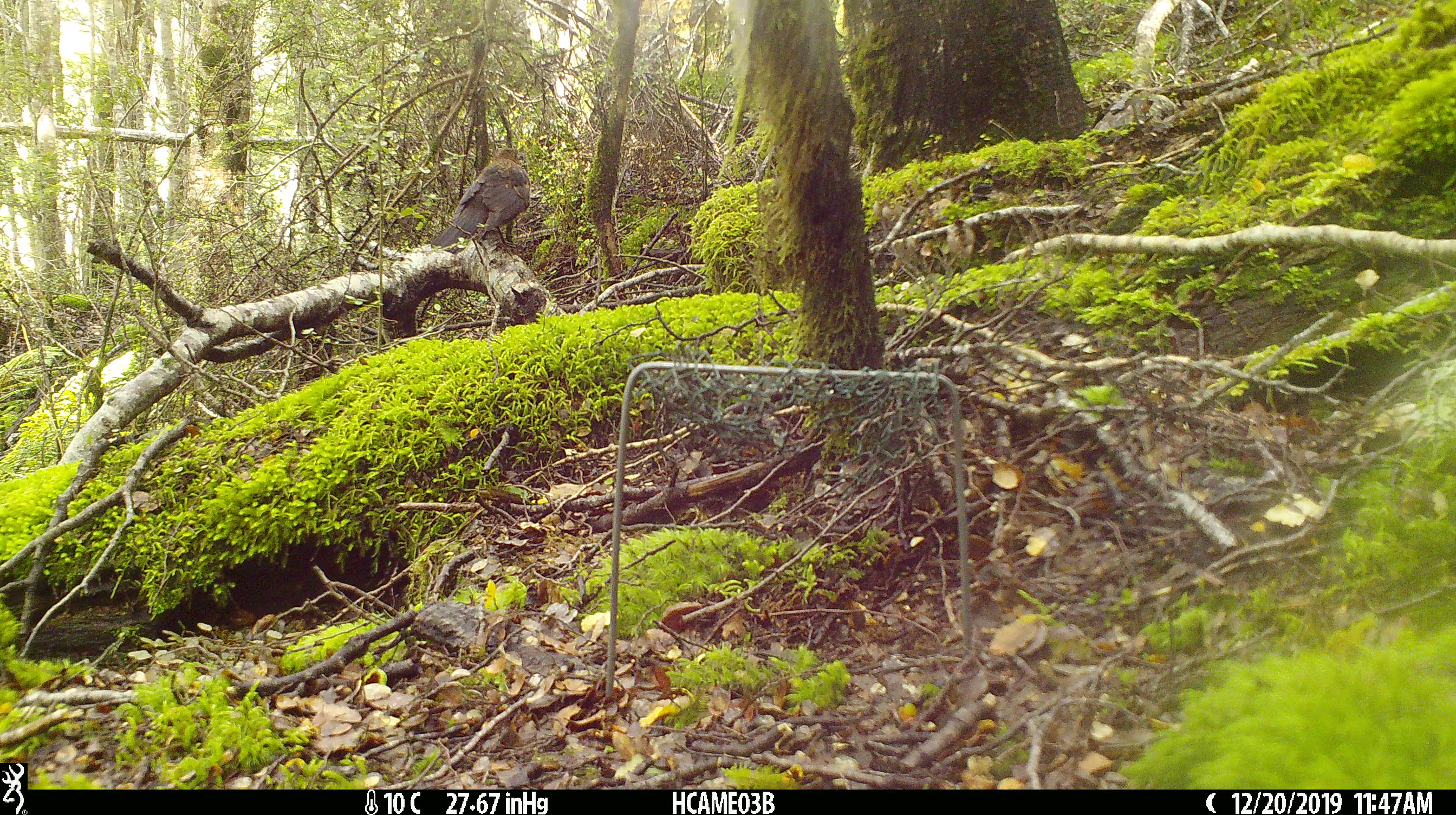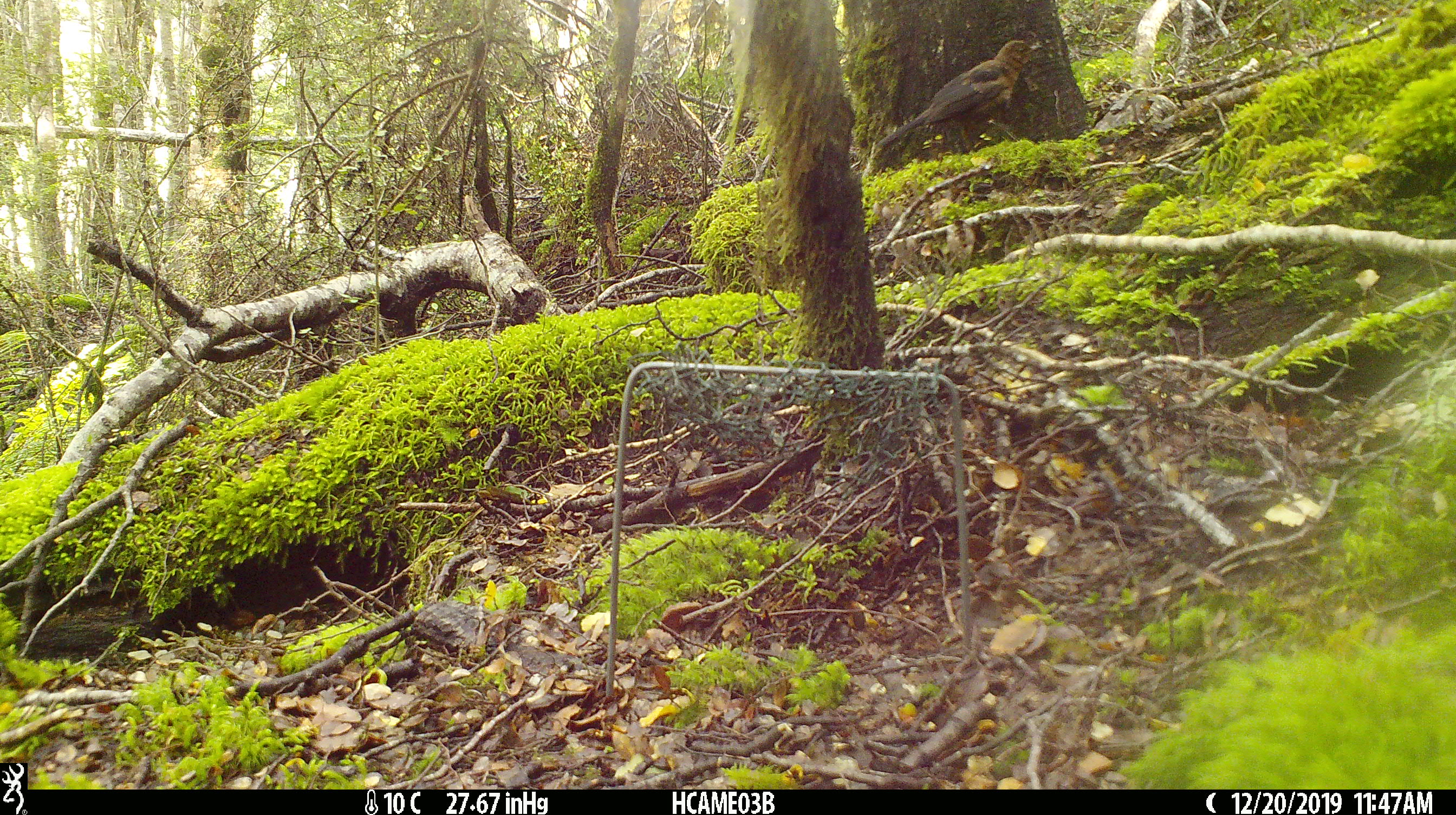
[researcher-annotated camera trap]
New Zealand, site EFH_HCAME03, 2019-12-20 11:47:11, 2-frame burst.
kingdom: Animalia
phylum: Chordata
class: Aves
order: Passeriformes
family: Turdidae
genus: Turdus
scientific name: Turdus merula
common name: eurasian blackbird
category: blackbird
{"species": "blackbird (eurasian blackbird) (Turdus merula)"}